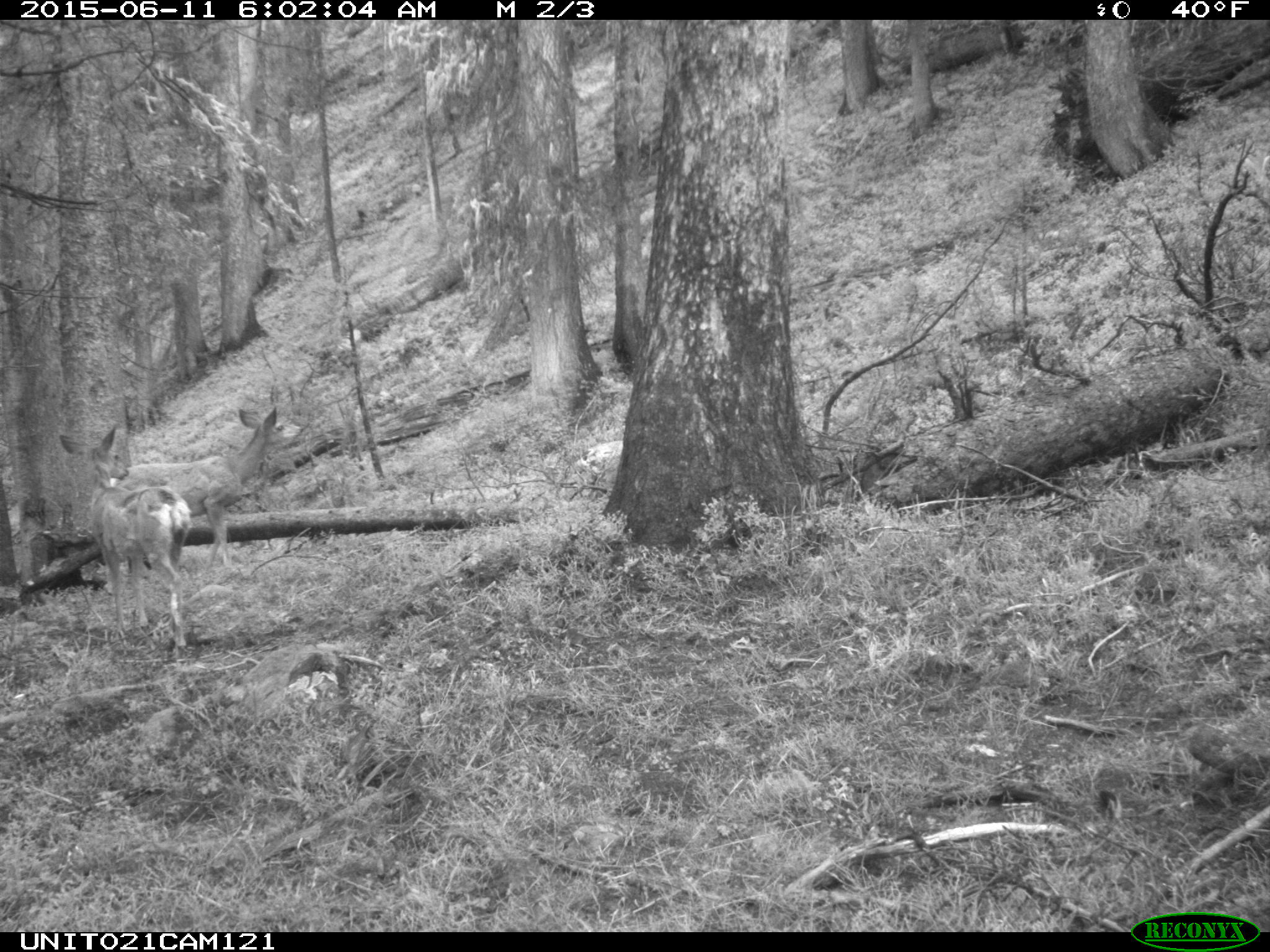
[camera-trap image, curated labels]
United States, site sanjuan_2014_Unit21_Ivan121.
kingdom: Animalia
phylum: Chordata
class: Mammalia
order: Artiodactyla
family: Cervidae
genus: Odocoileus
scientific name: Odocoileus hemionus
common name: mule deer